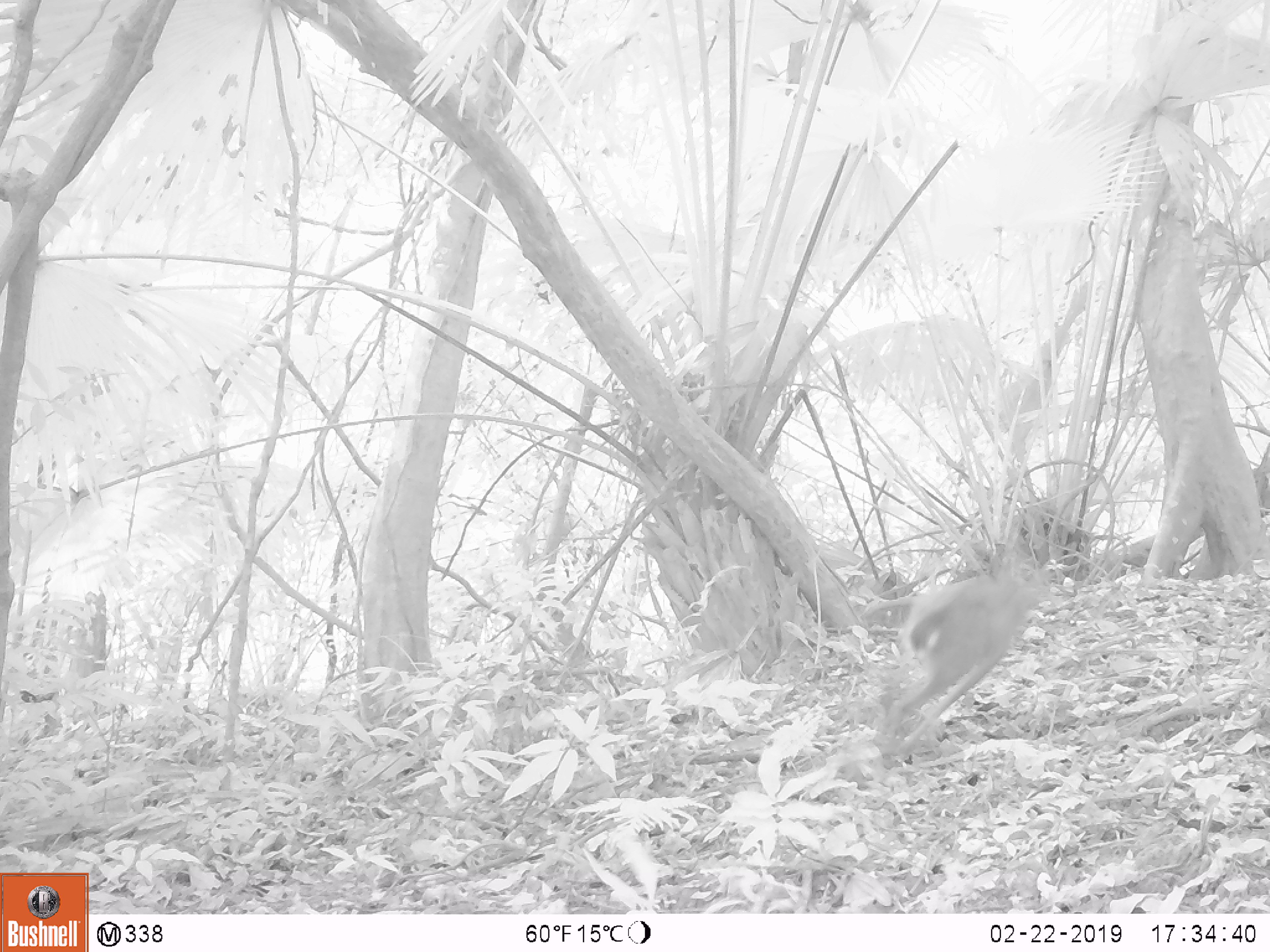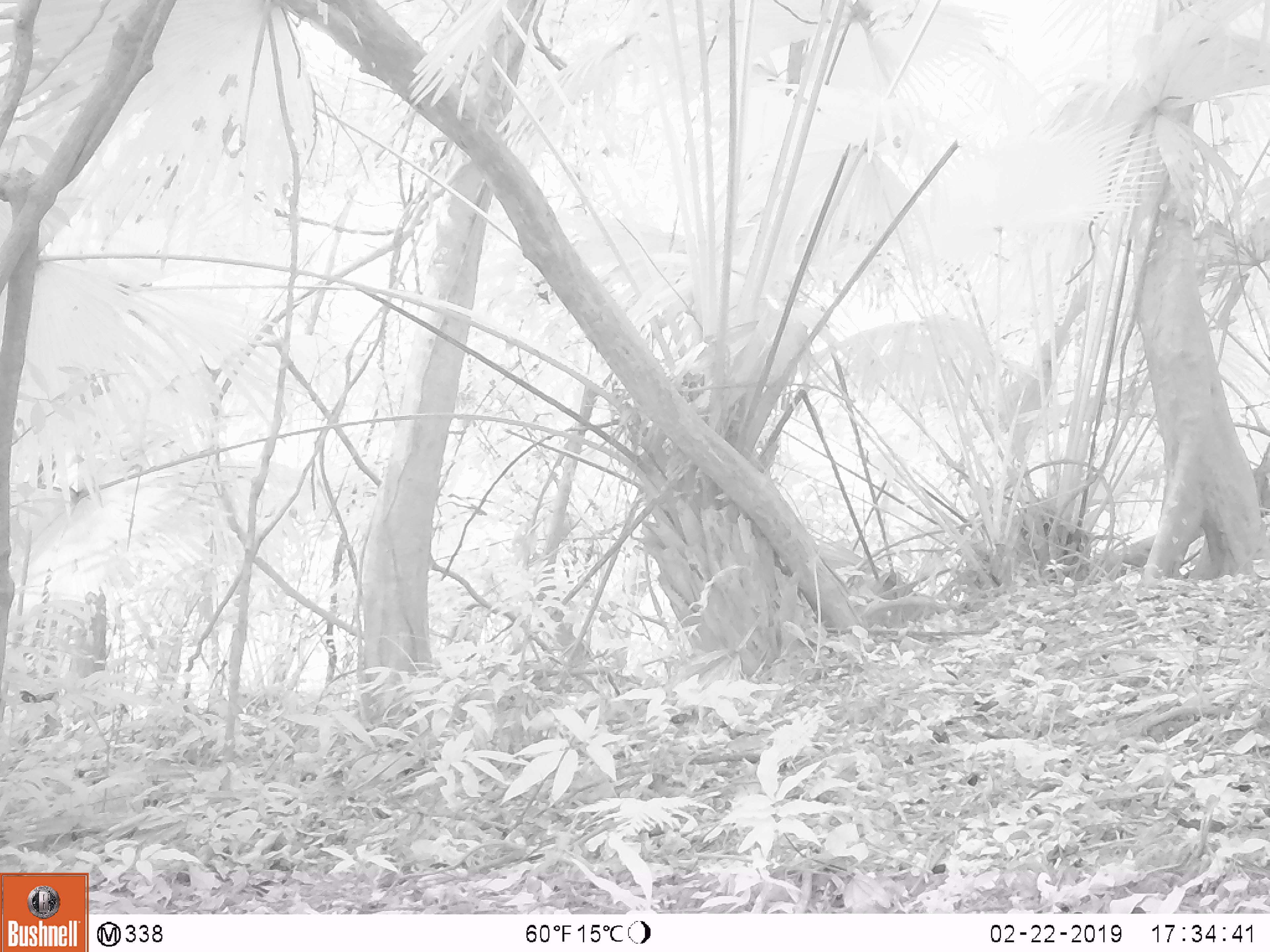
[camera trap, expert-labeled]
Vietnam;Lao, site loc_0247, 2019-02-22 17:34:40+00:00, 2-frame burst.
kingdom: Animalia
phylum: Chordata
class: Mammalia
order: Artiodactyla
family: Cervidae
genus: Muntiacus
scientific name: Muntiacus vuquangensis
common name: large-antlered muntjac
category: large antlered muntjac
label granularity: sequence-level